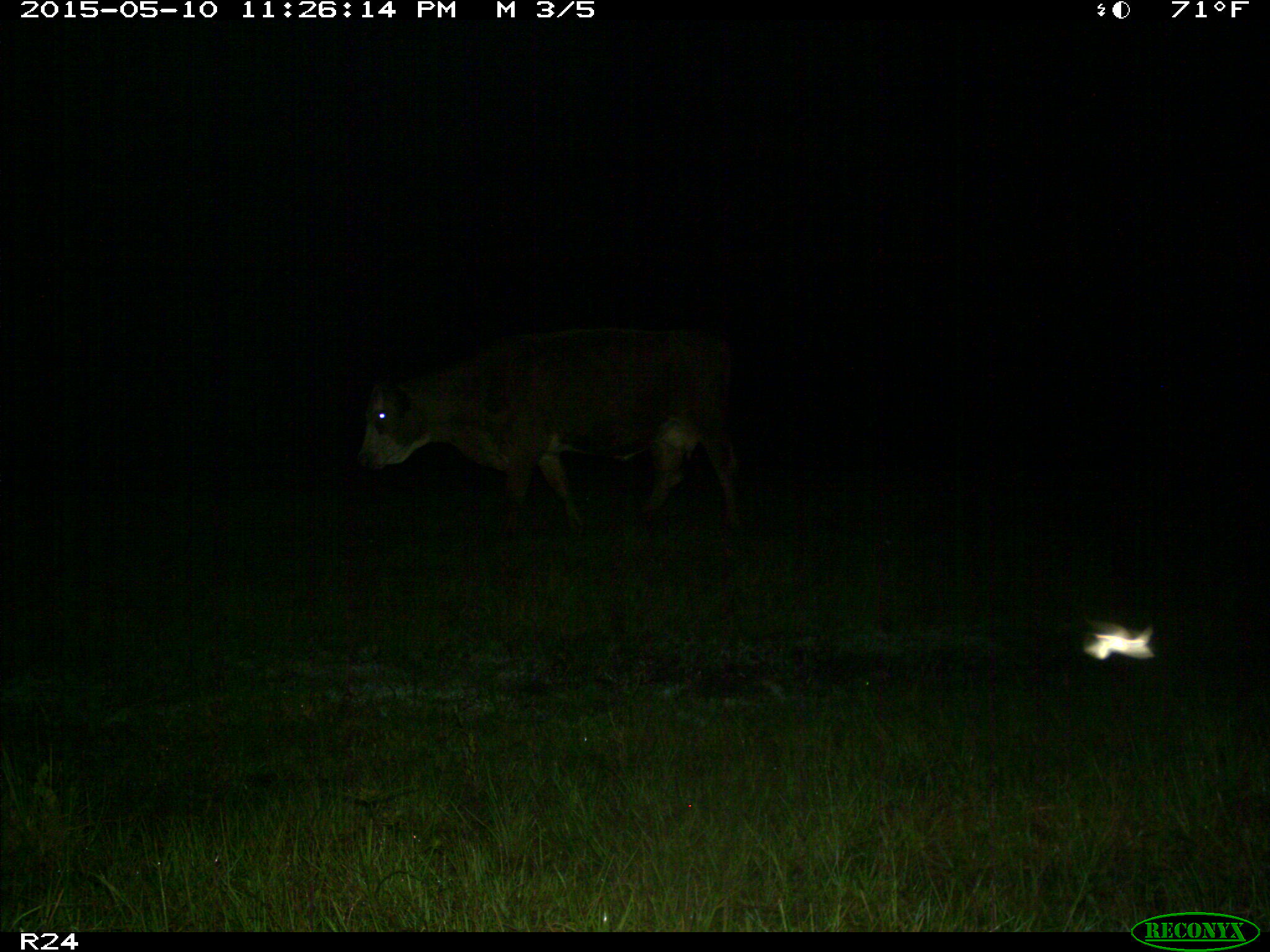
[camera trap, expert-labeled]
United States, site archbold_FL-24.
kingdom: Animalia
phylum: Chordata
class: Mammalia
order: Artiodactyla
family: Bovidae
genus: Bos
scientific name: Bos taurus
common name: domestic cow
Bos taurus (domestic cow).